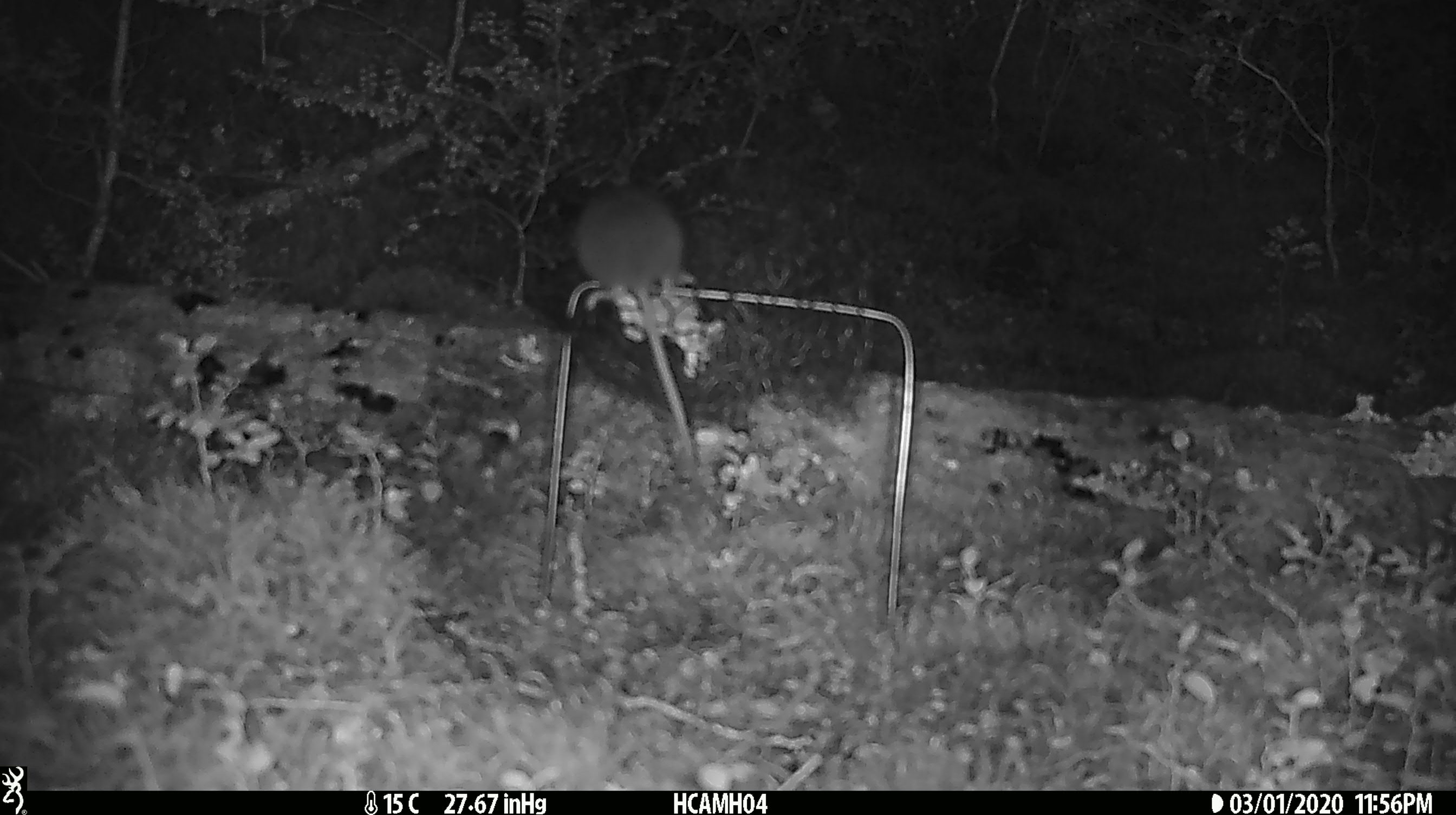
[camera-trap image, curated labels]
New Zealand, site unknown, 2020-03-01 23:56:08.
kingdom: Animalia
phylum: Chordata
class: Mammalia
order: Rodentia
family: Muridae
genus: Mus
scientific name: Mus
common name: mouse